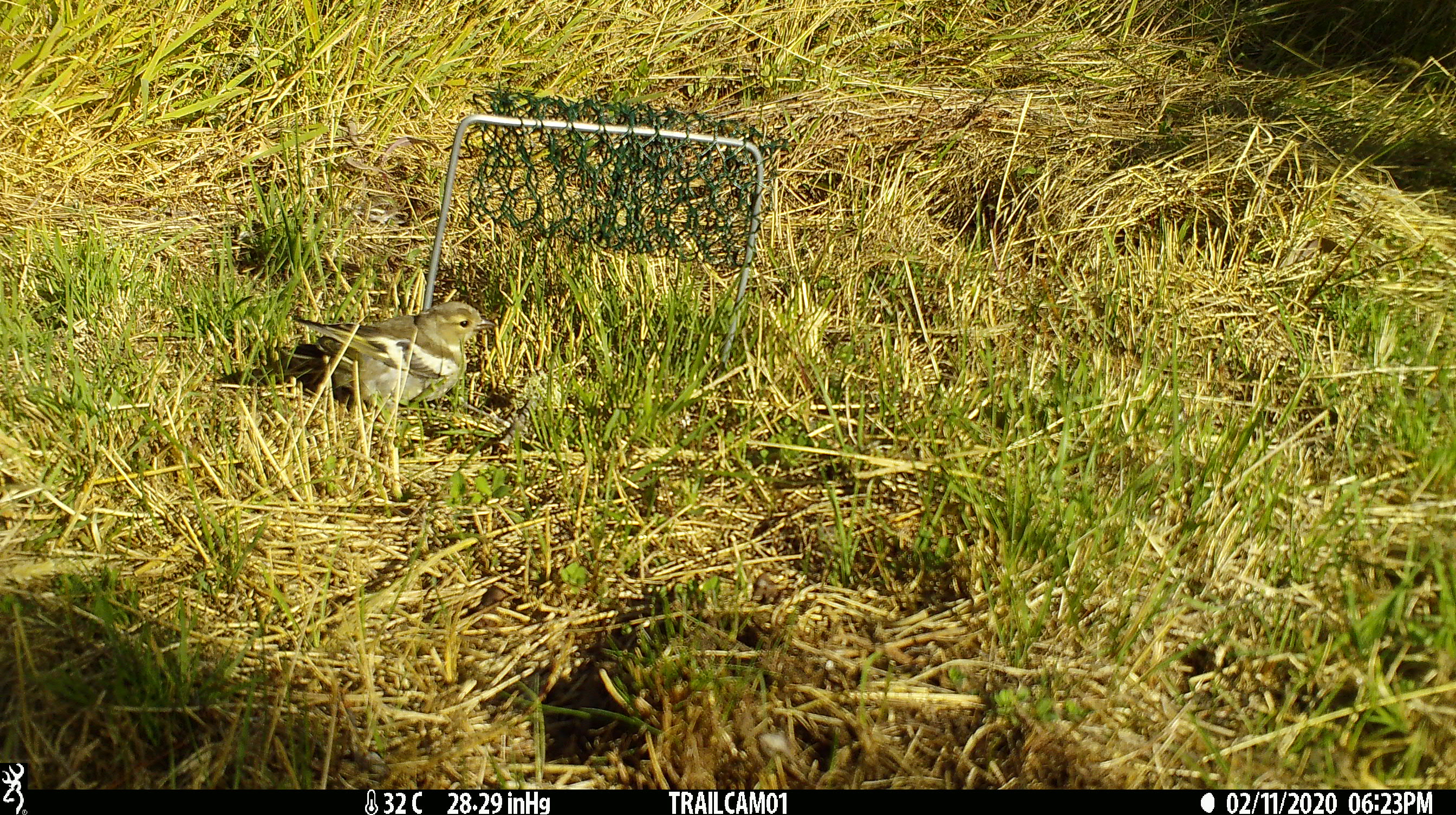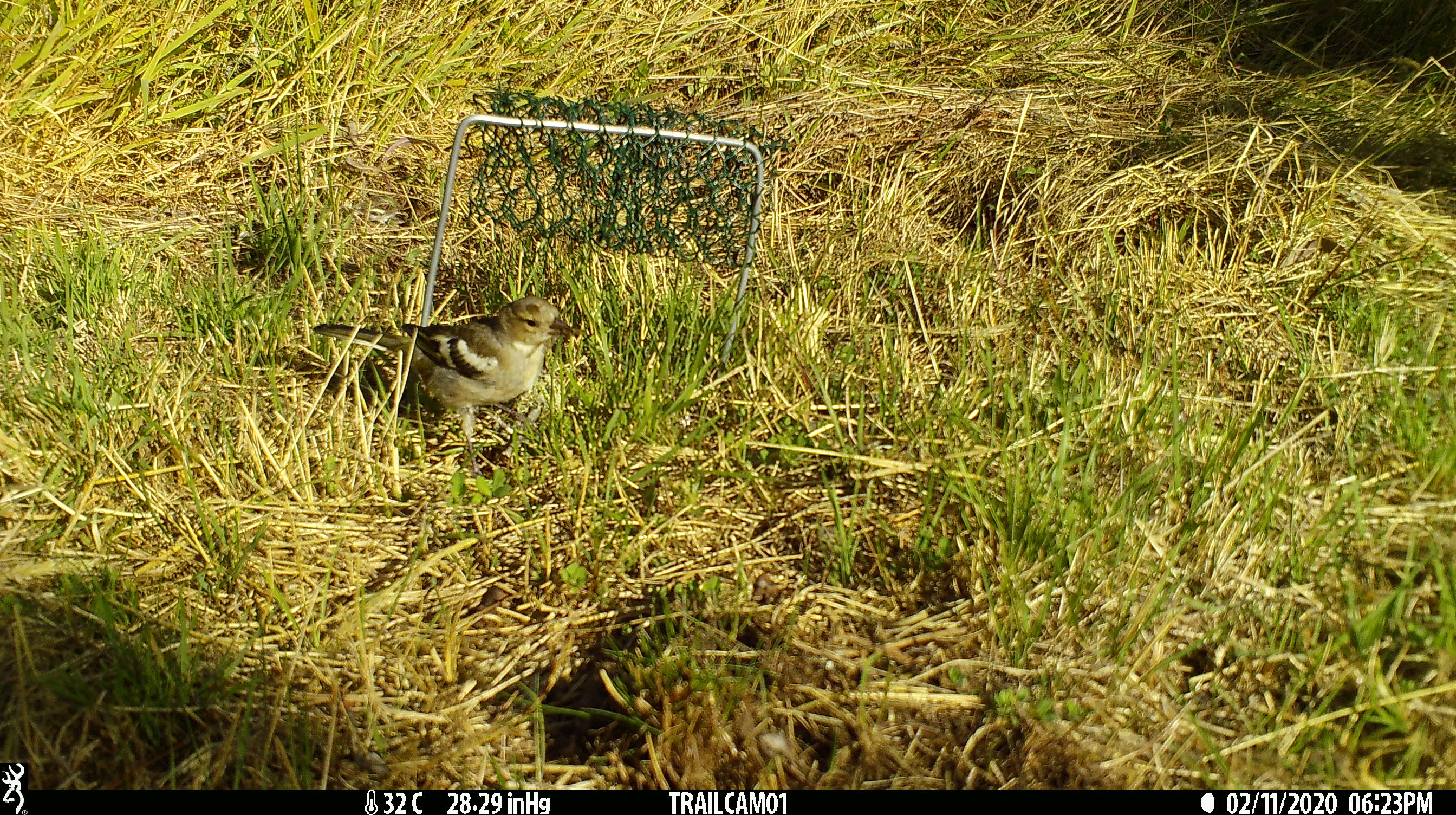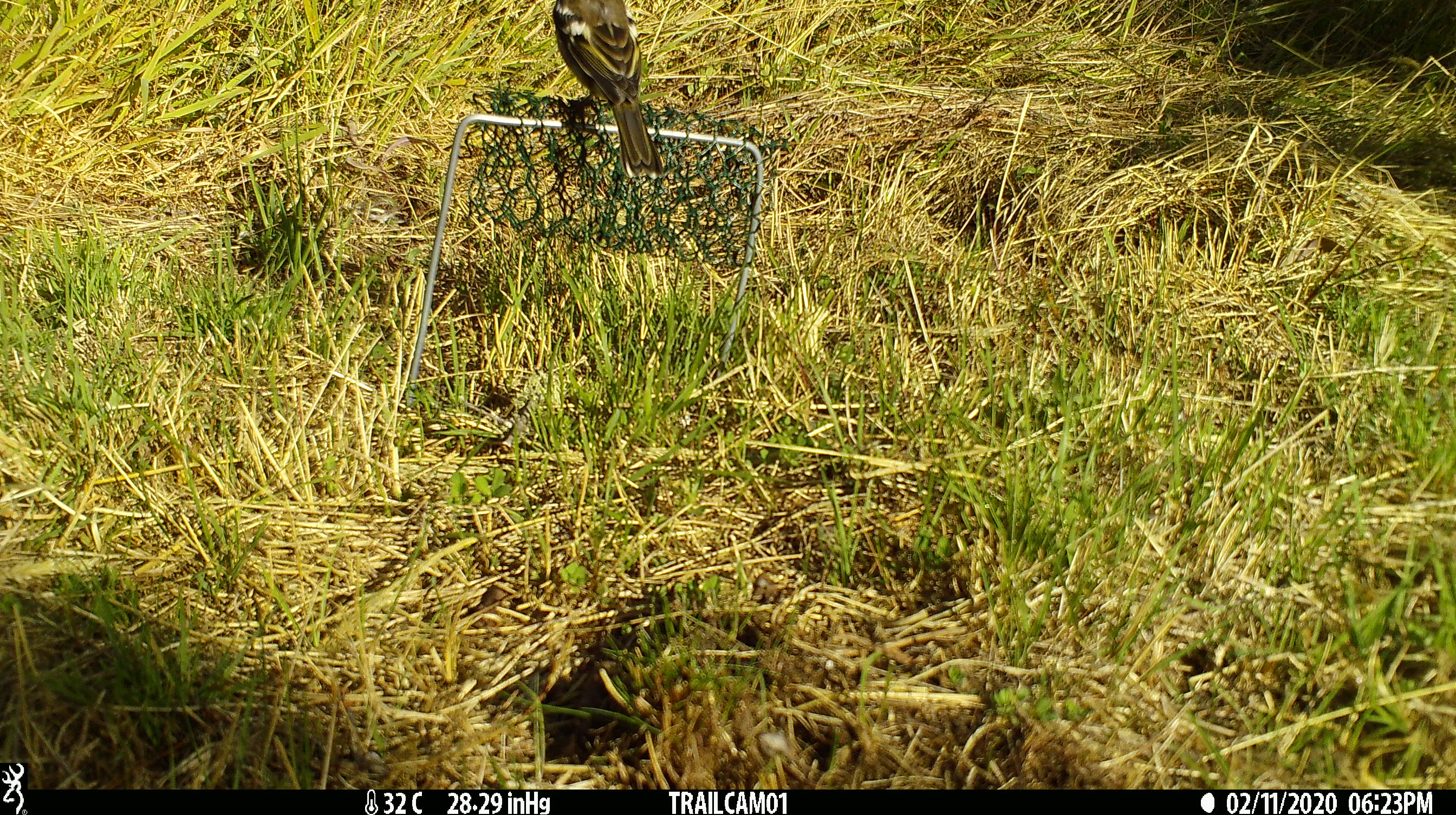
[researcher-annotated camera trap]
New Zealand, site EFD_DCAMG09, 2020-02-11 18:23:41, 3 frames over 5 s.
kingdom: Animalia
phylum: Chordata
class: Aves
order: Passeriformes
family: Fringillidae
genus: Fringilla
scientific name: Fringilla coelebs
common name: common chaffinch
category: chaffinch